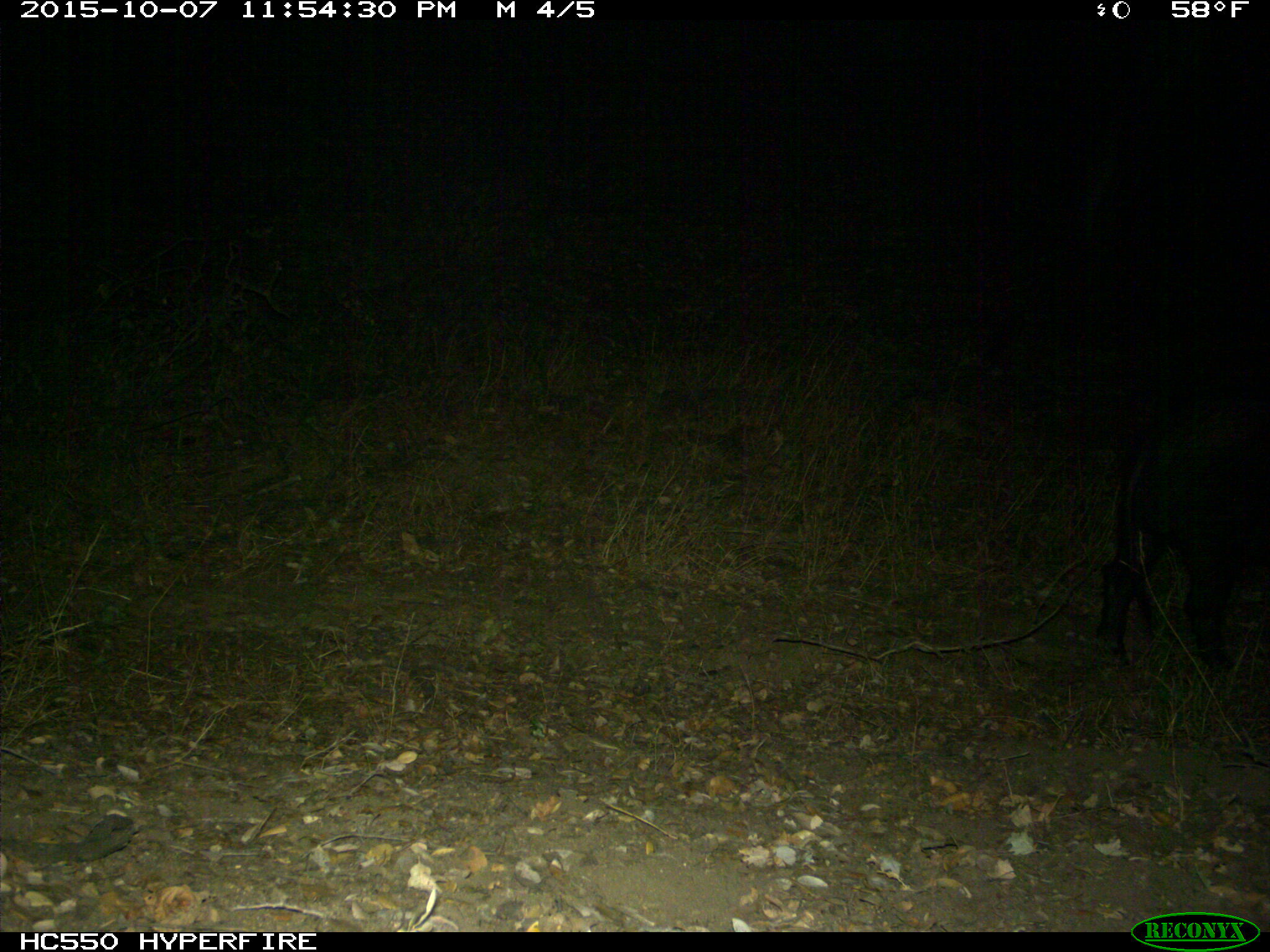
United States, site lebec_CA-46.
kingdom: Animalia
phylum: Chordata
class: Mammalia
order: Artiodactyla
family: Suidae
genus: Sus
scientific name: Sus scrofa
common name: wild boar